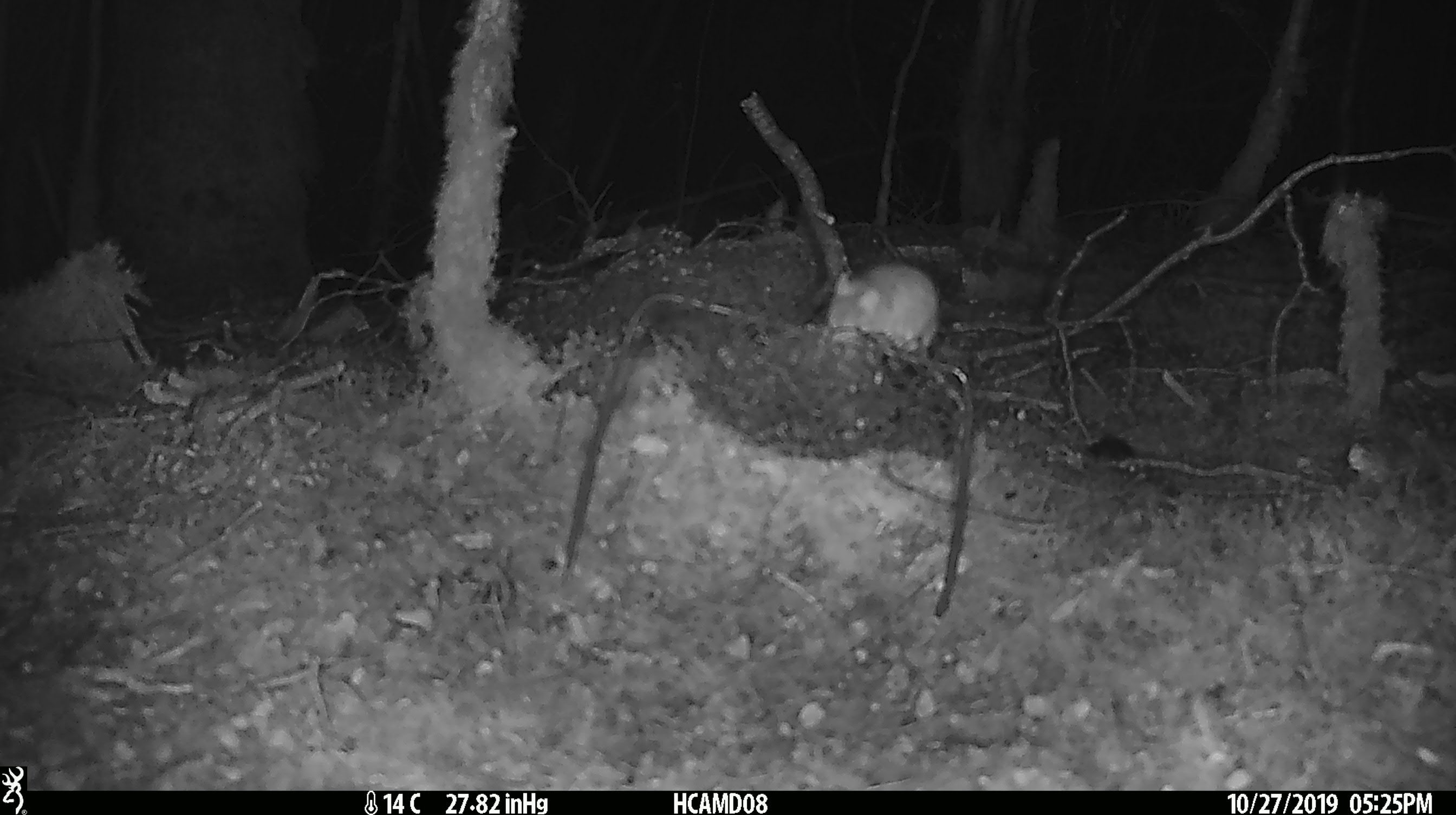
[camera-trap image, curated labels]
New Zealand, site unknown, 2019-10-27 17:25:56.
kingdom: Animalia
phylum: Chordata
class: Mammalia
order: Rodentia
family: Muridae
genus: Mus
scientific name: Mus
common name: mouse